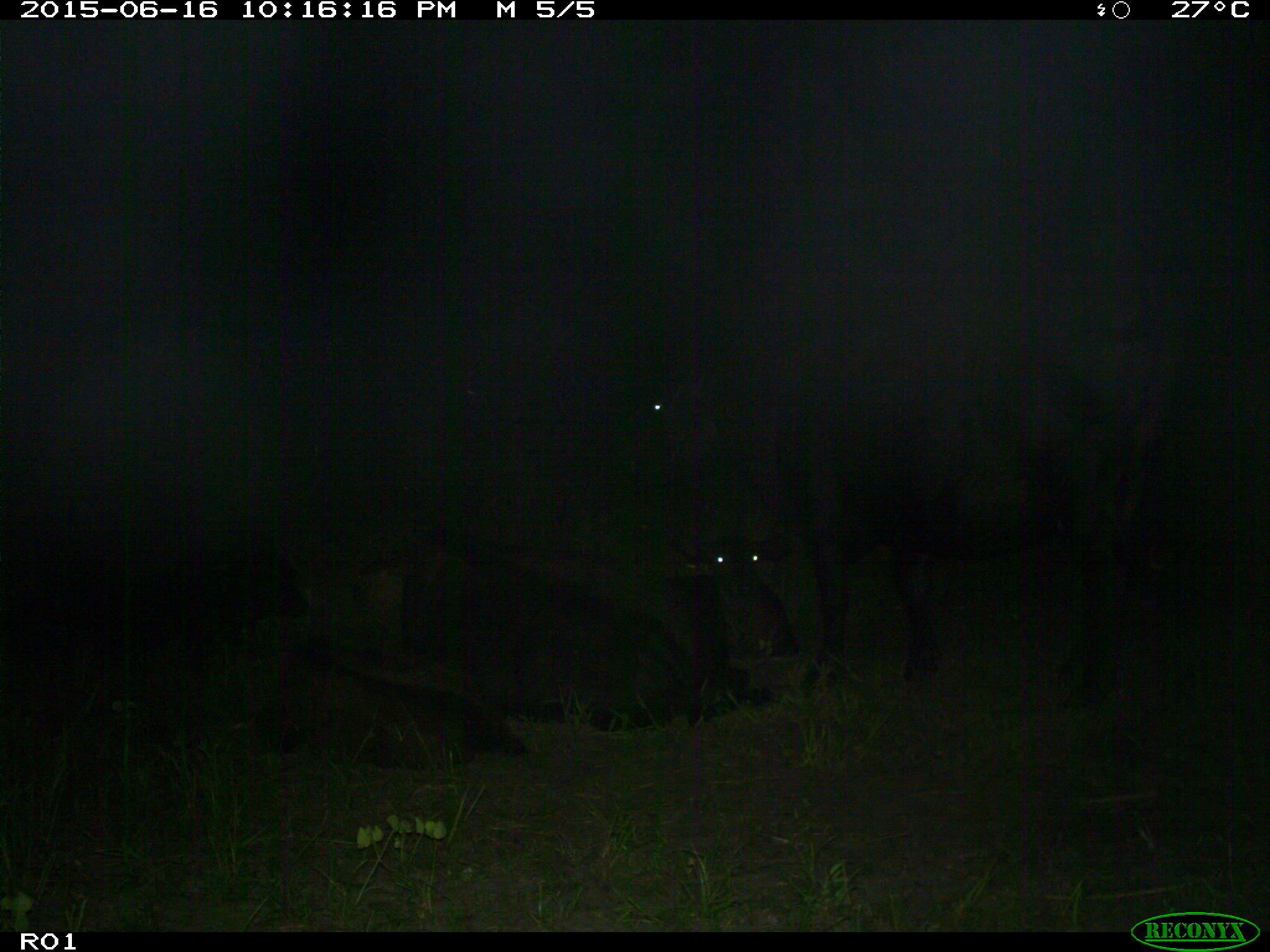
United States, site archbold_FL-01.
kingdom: Animalia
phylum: Chordata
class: Mammalia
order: Artiodactyla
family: Bovidae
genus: Bos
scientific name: Bos taurus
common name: domestic cow